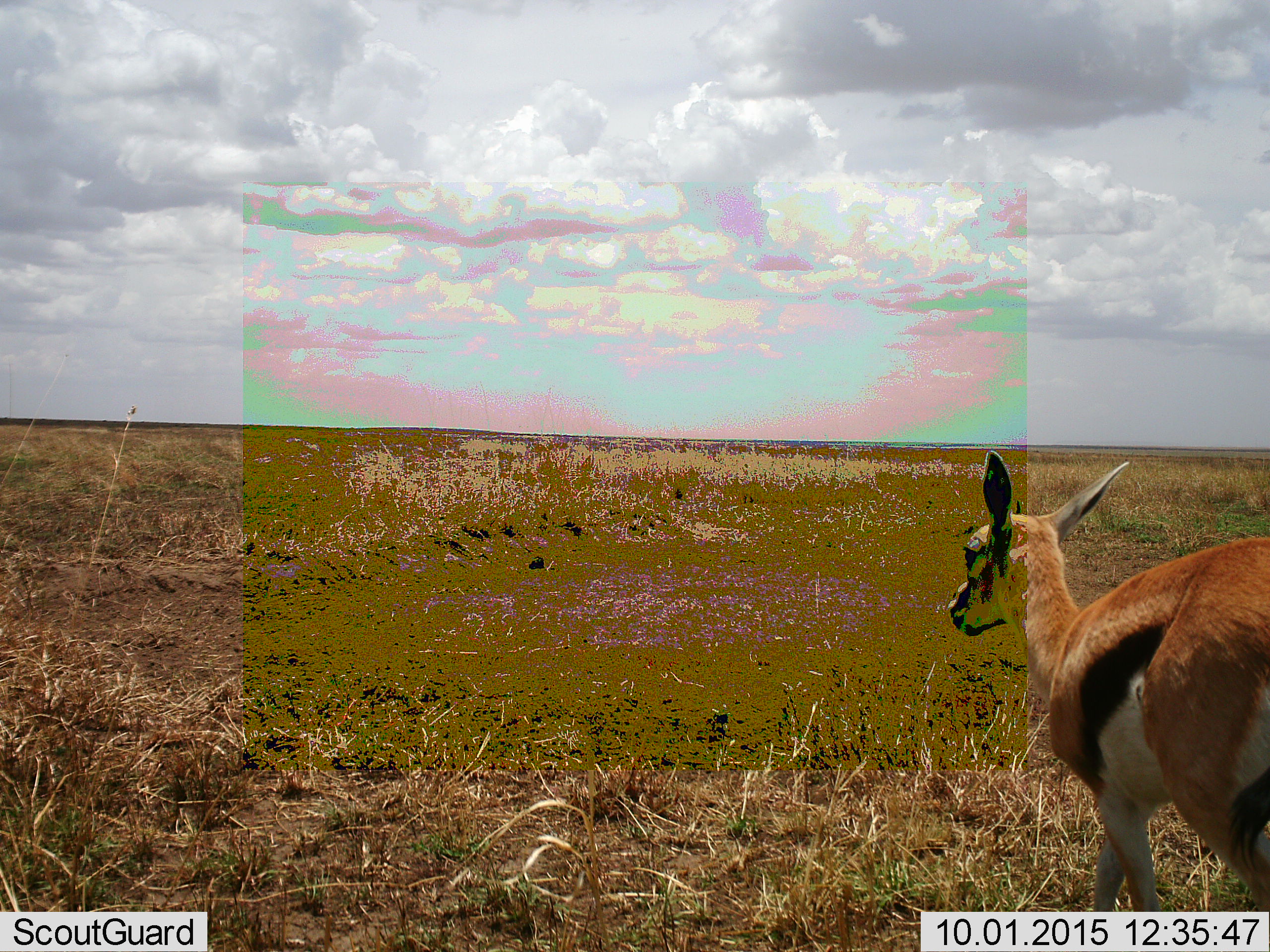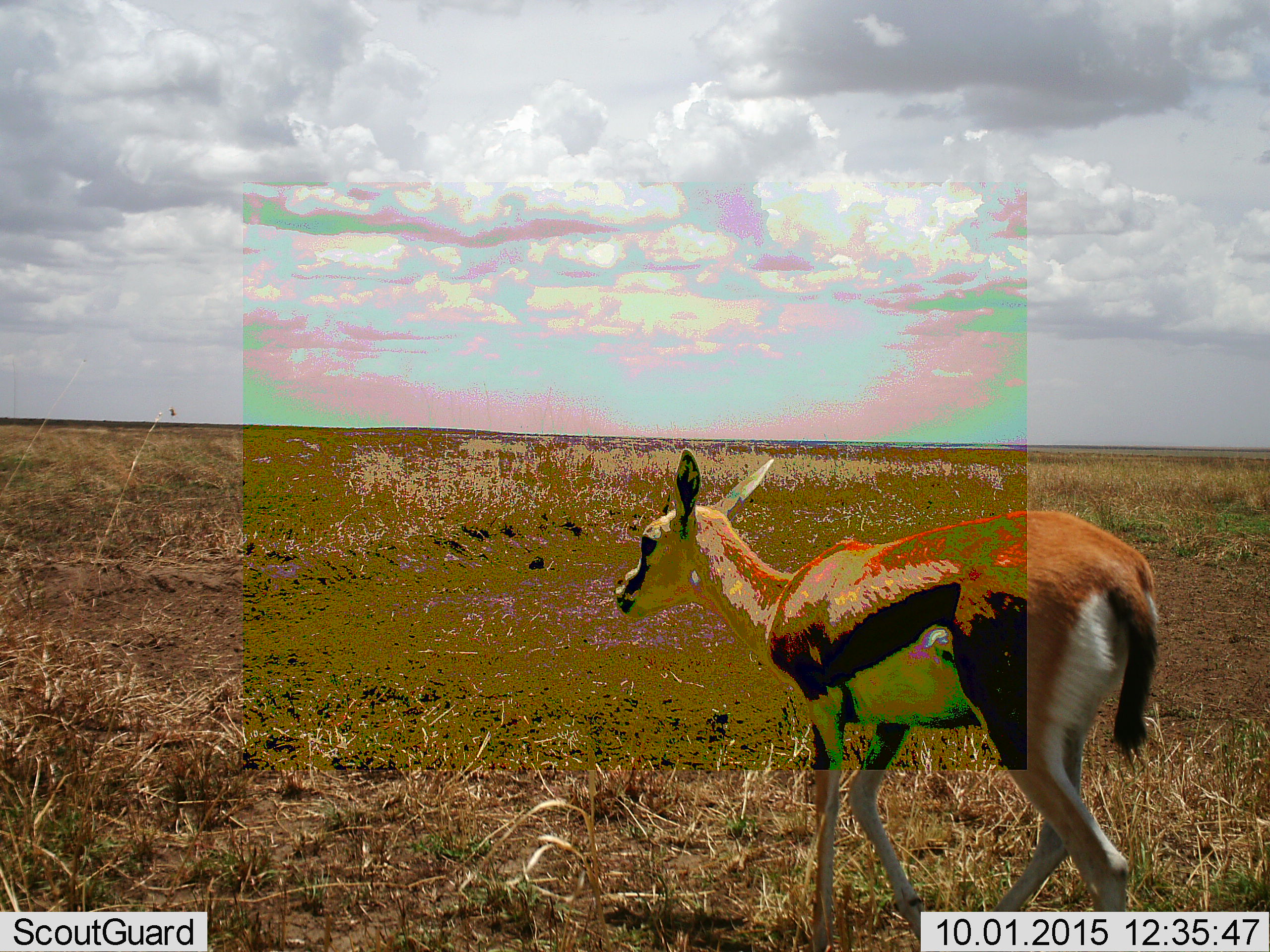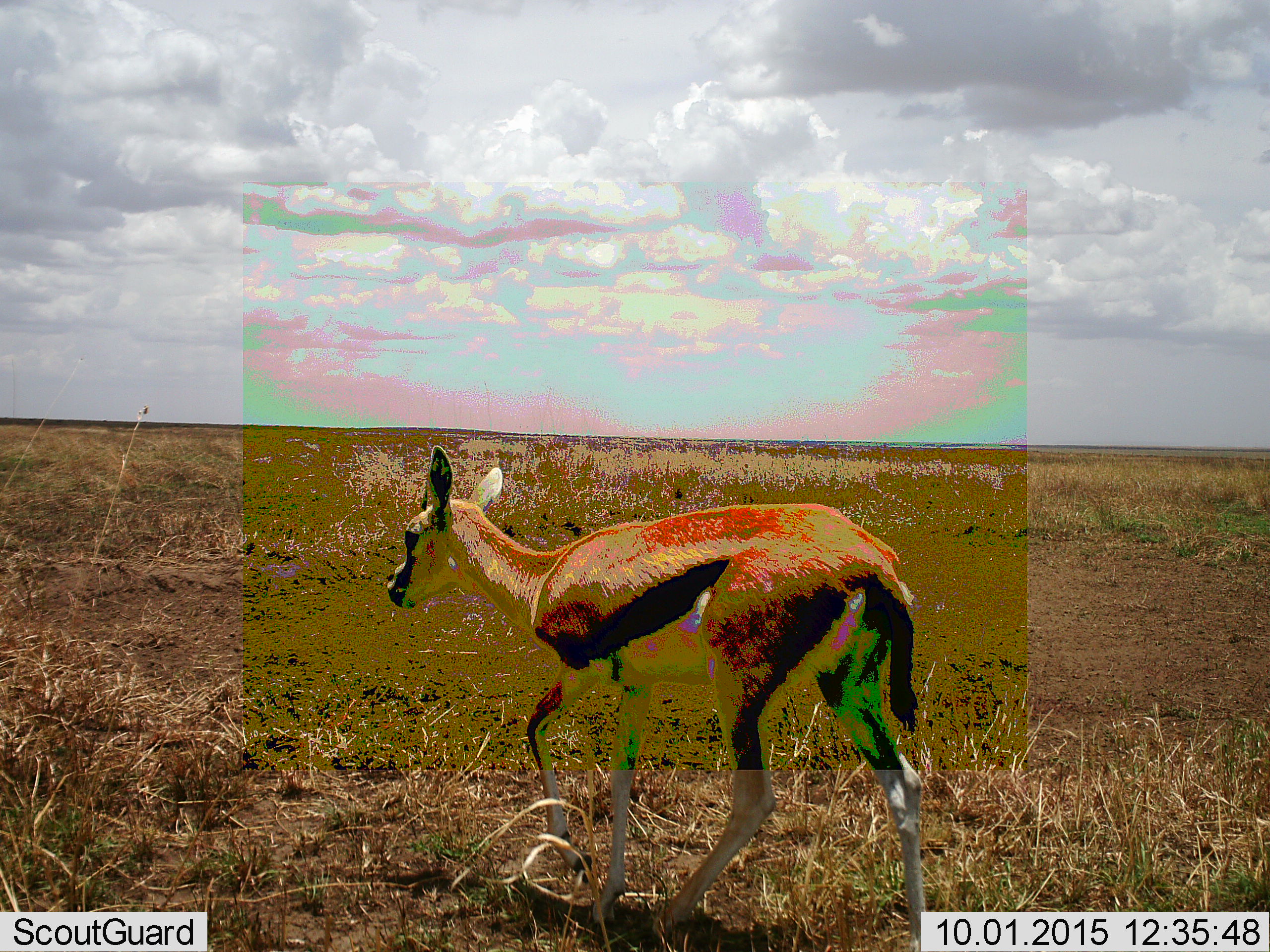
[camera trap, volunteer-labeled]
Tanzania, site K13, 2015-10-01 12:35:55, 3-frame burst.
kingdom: Animalia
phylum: Chordata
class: Mammalia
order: Artiodactyla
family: Bovidae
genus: Eudorcas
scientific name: Eudorcas thomsonii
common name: thomson's gazelle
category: gazellethomsons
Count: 1.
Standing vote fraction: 25%.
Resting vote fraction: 0%.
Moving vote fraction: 88%.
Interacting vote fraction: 0%.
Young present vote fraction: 12%.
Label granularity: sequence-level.